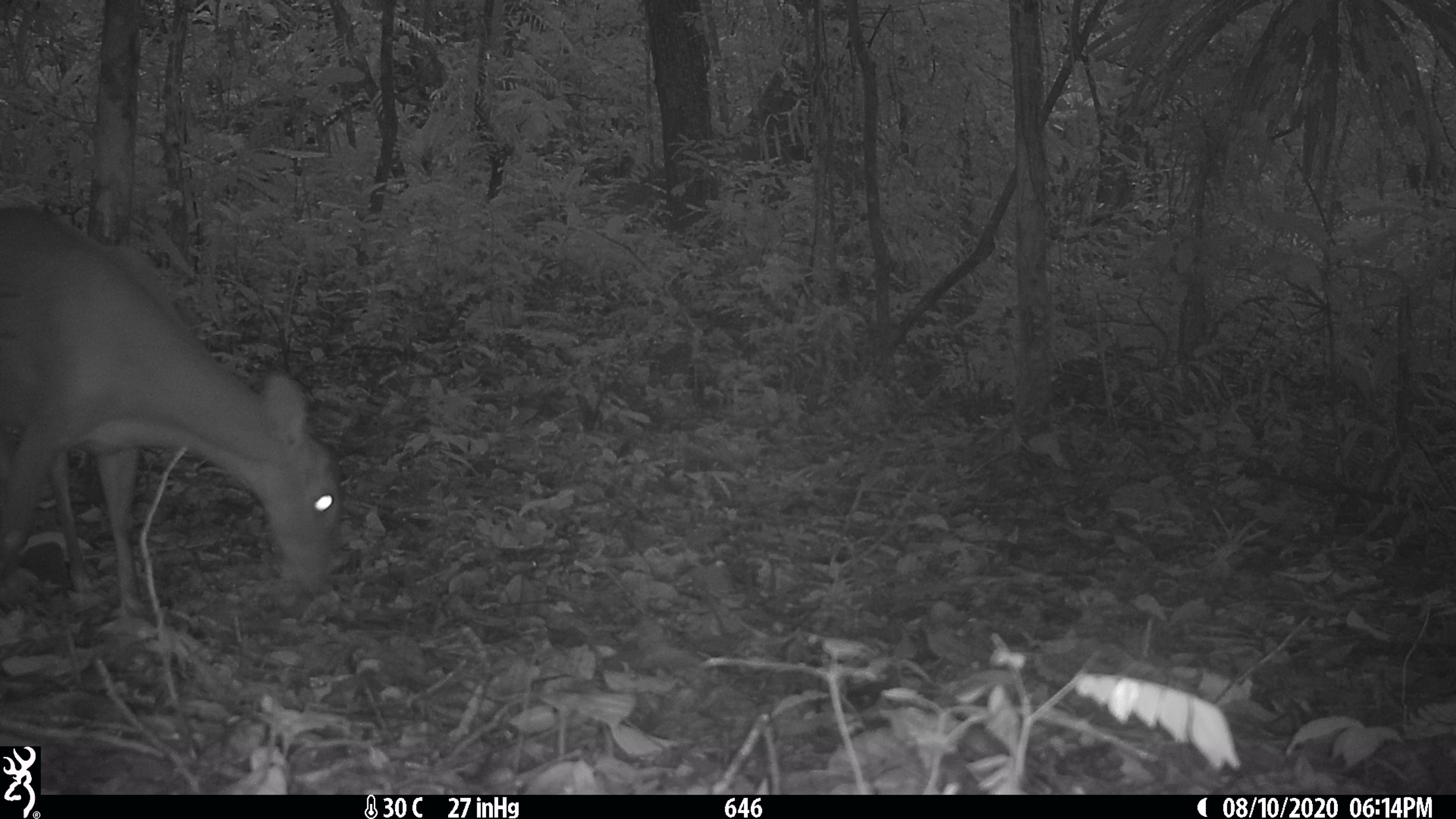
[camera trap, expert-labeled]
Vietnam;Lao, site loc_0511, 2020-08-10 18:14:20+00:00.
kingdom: Animalia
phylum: Chordata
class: Mammalia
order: Artiodactyla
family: Cervidae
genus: Muntiacus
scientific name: Muntiacus vuquangensis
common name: large-antlered muntjac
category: large antlered muntjac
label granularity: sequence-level